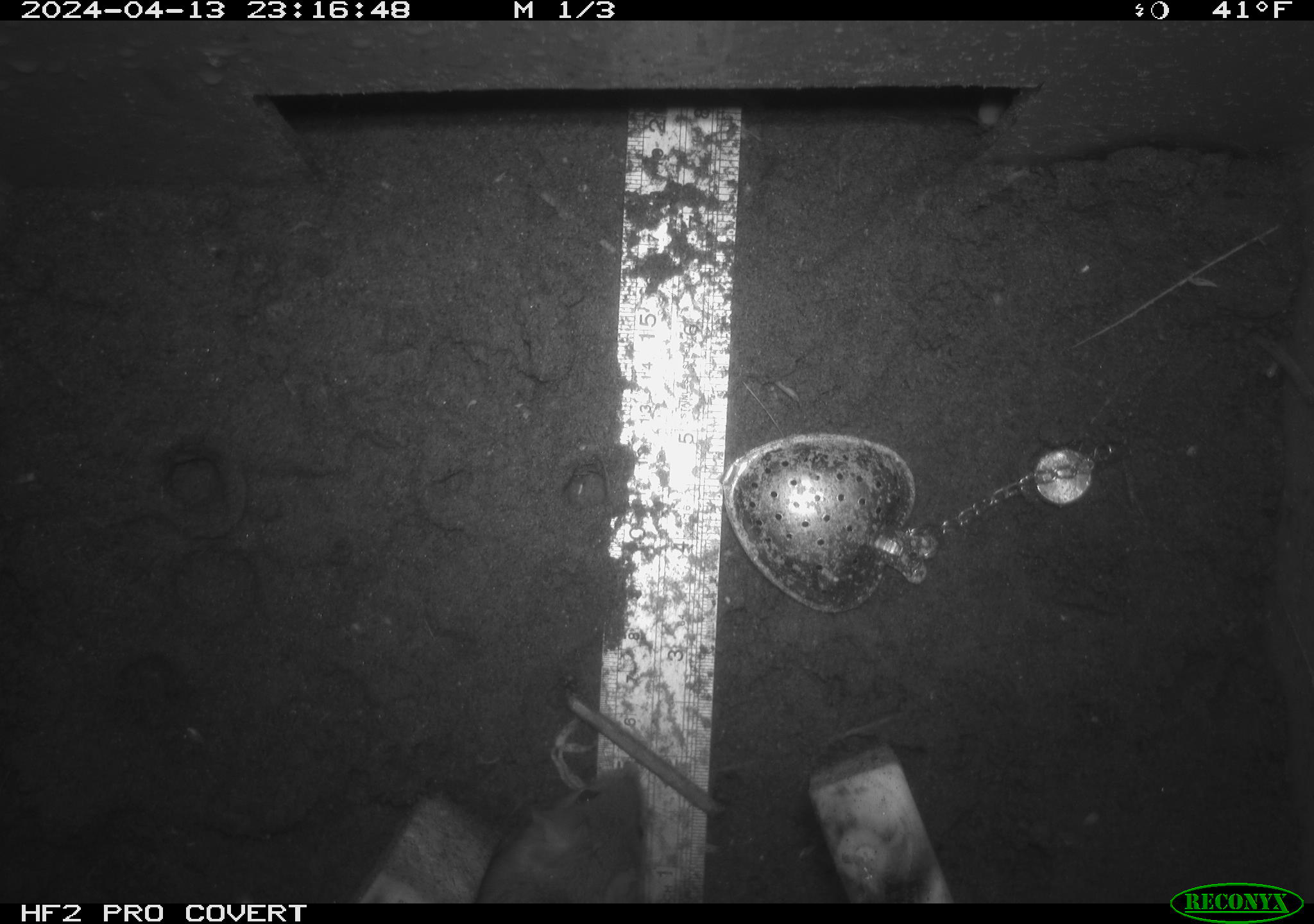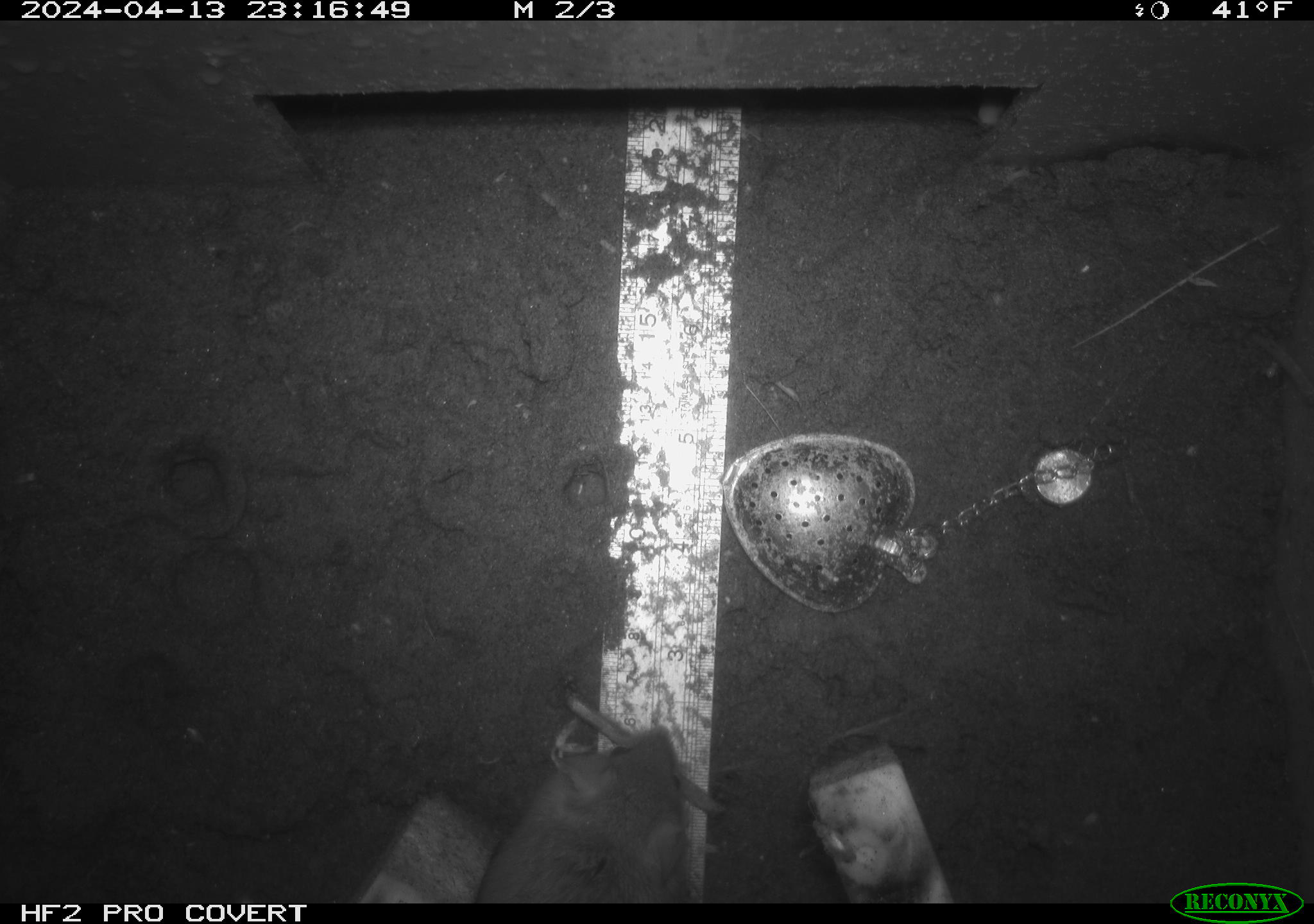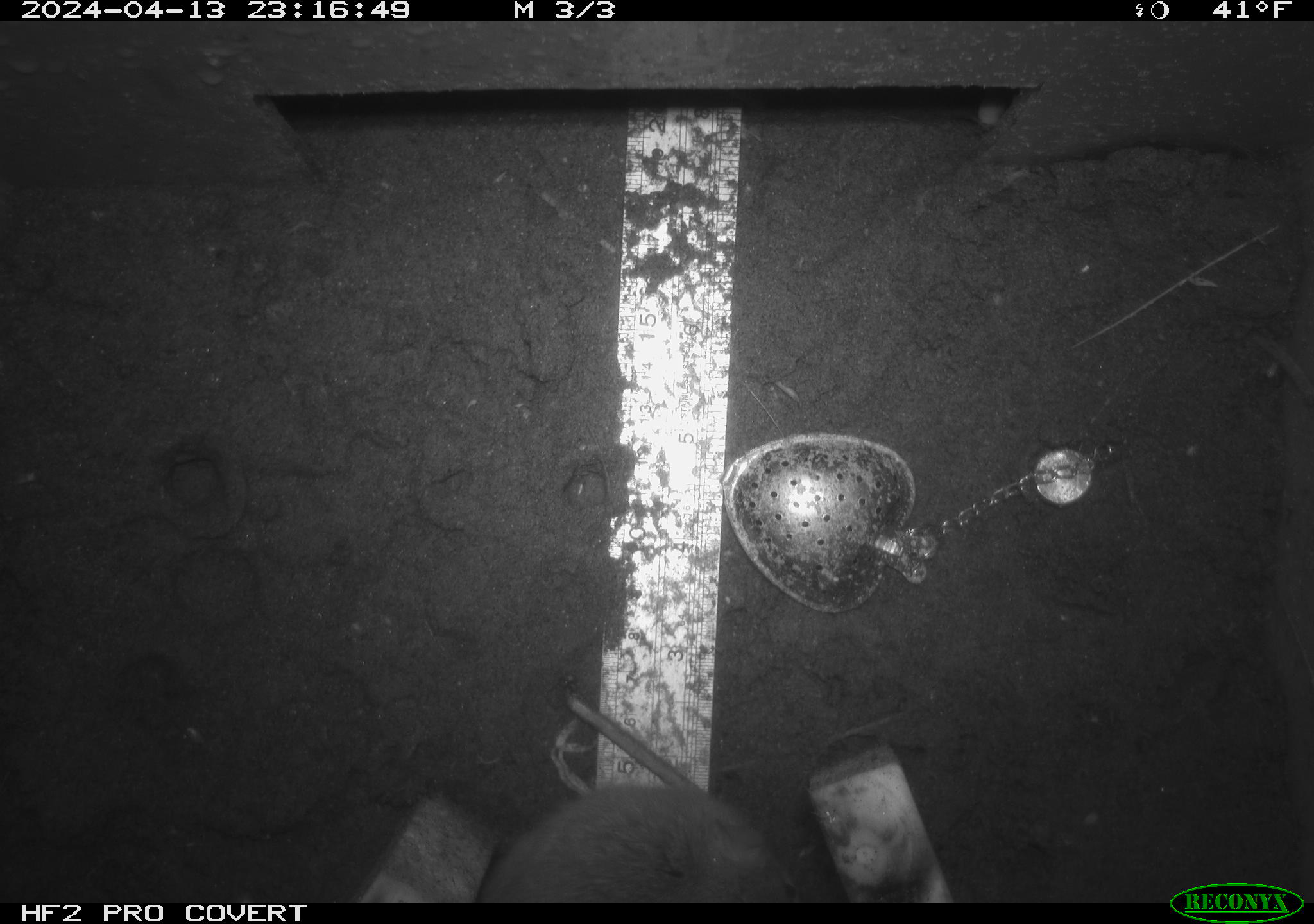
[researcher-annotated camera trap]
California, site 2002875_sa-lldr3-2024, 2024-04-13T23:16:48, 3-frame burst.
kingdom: Animalia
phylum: Chordata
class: Mammalia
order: Rodentia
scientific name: Rodentia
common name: rodent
Rodent (Rodentia).